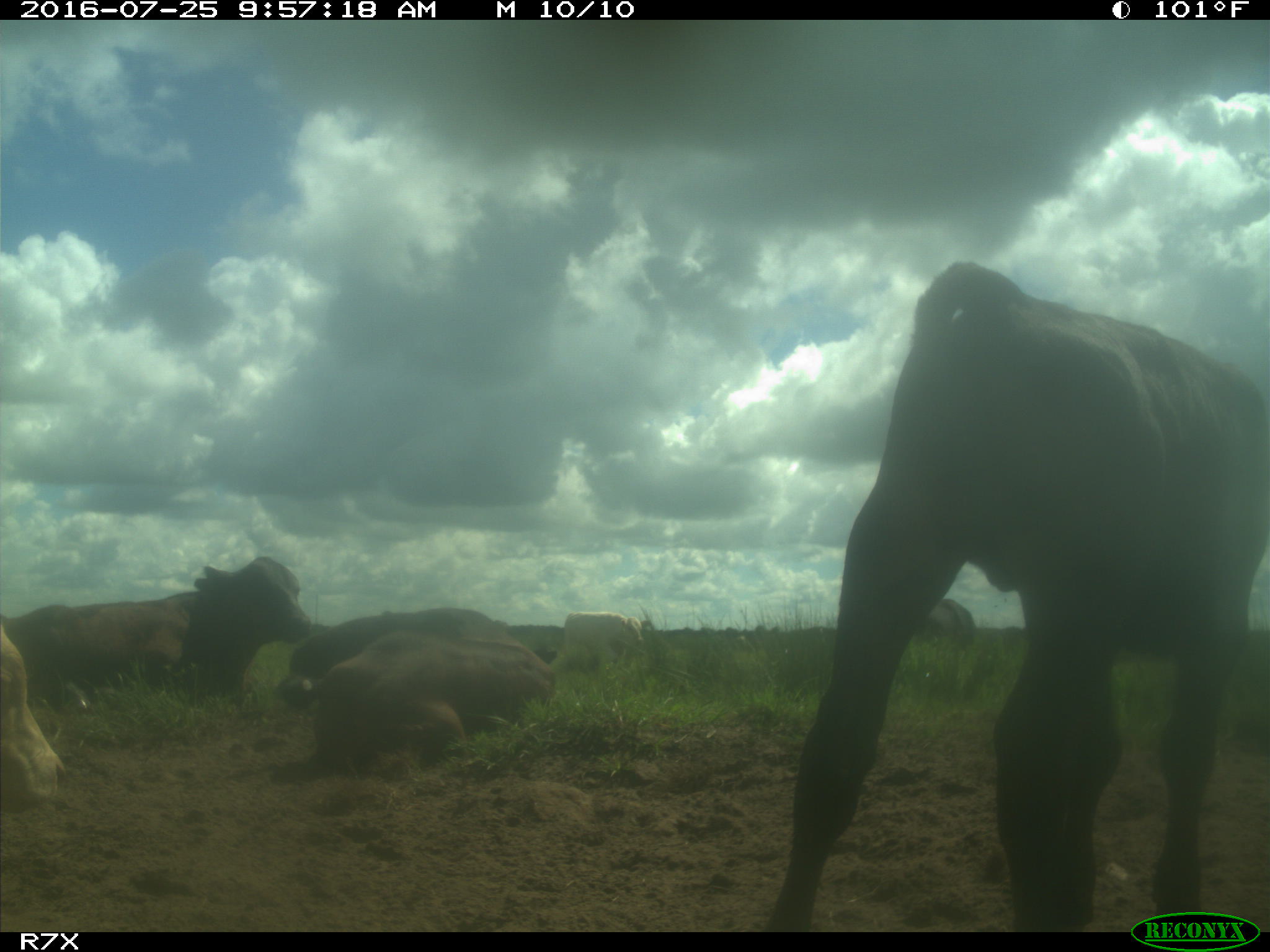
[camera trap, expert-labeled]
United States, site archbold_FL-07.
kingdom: Animalia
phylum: Chordata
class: Mammalia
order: Artiodactyla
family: Bovidae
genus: Bos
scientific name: Bos taurus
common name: domestic cow